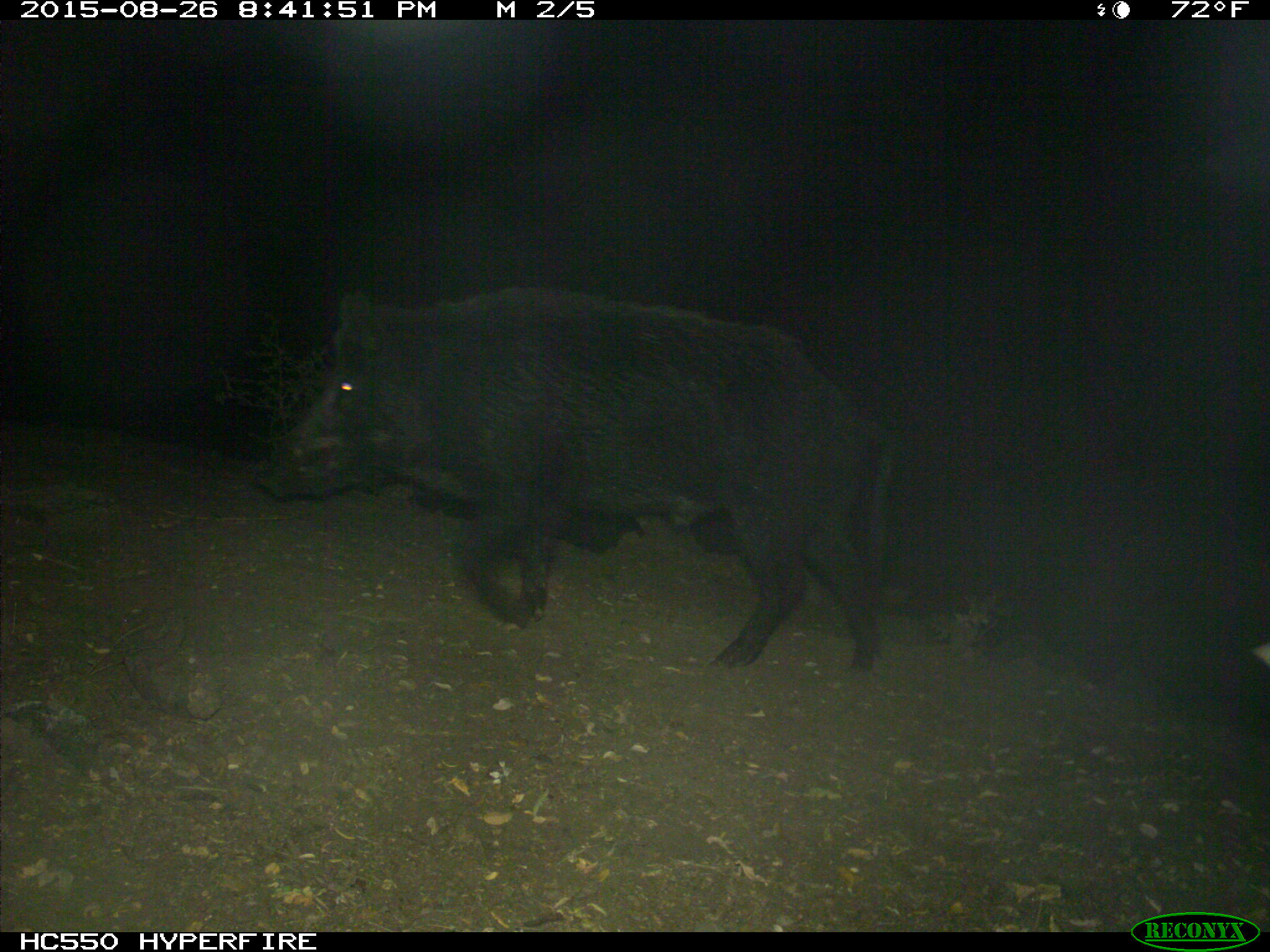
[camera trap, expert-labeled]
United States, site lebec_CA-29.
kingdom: Animalia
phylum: Chordata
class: Mammalia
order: Artiodactyla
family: Suidae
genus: Sus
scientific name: Sus scrofa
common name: wild boar